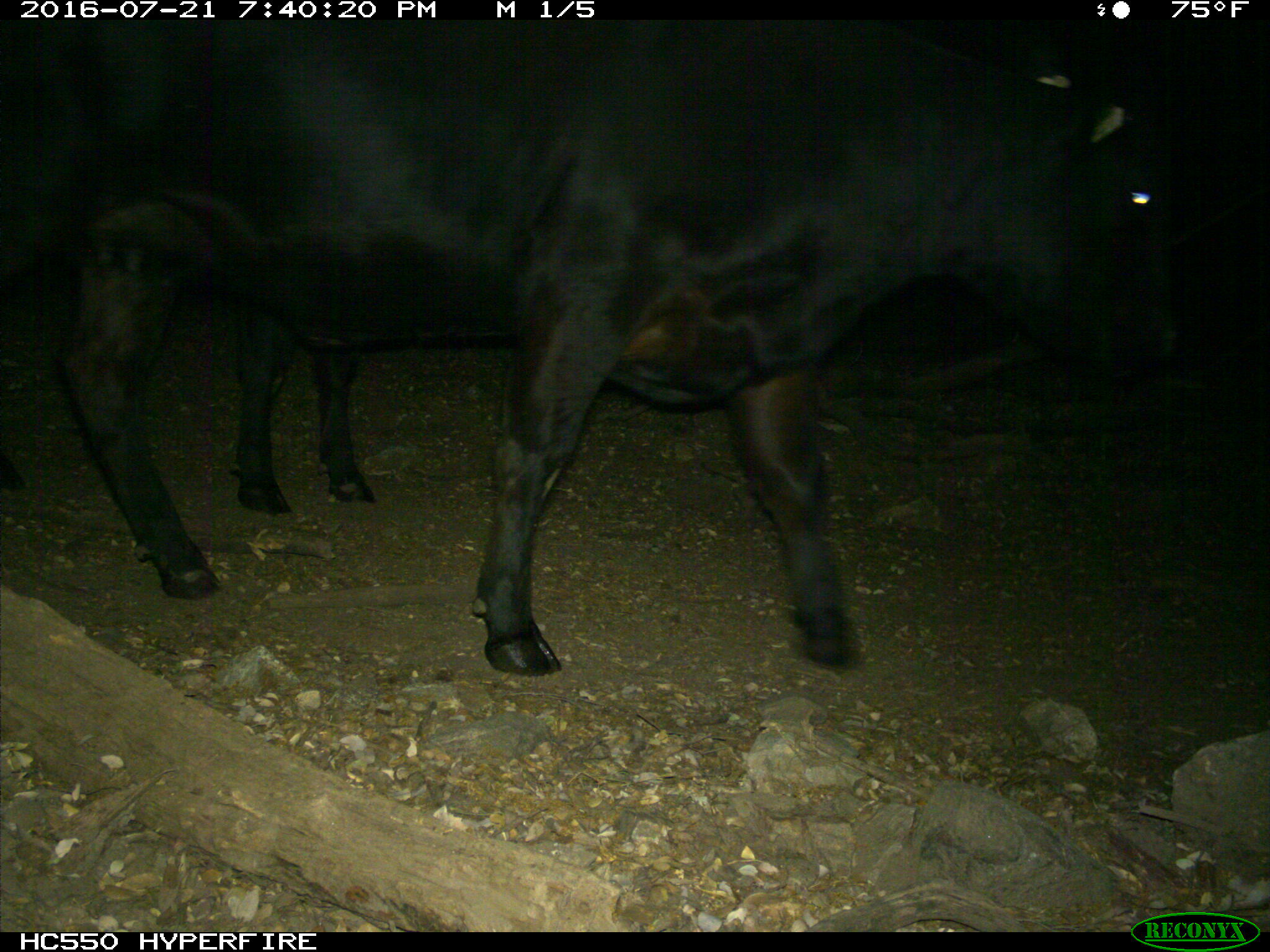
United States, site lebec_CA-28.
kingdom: Animalia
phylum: Chordata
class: Mammalia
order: Artiodactyla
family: Bovidae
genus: Bos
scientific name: Bos taurus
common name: domestic cow